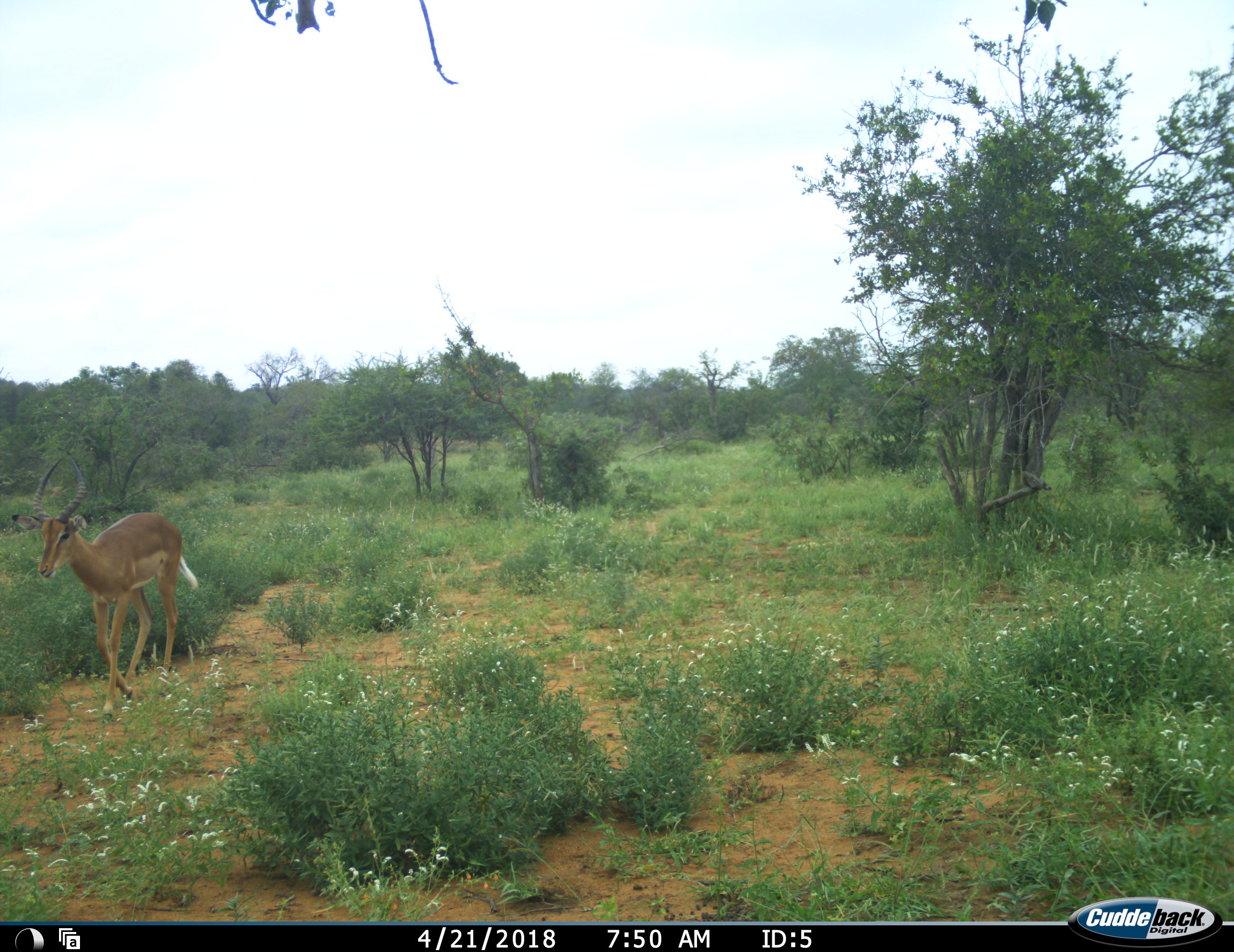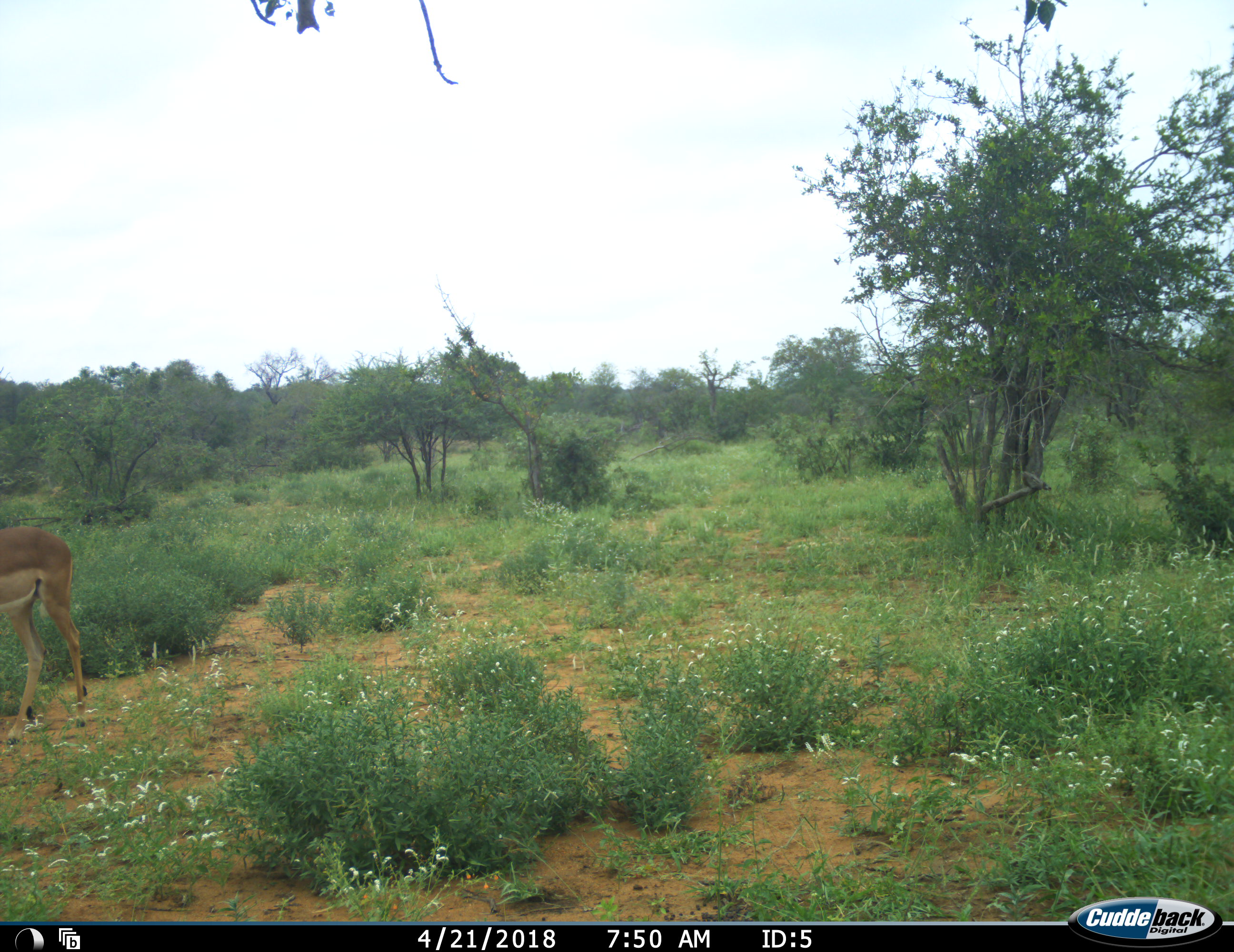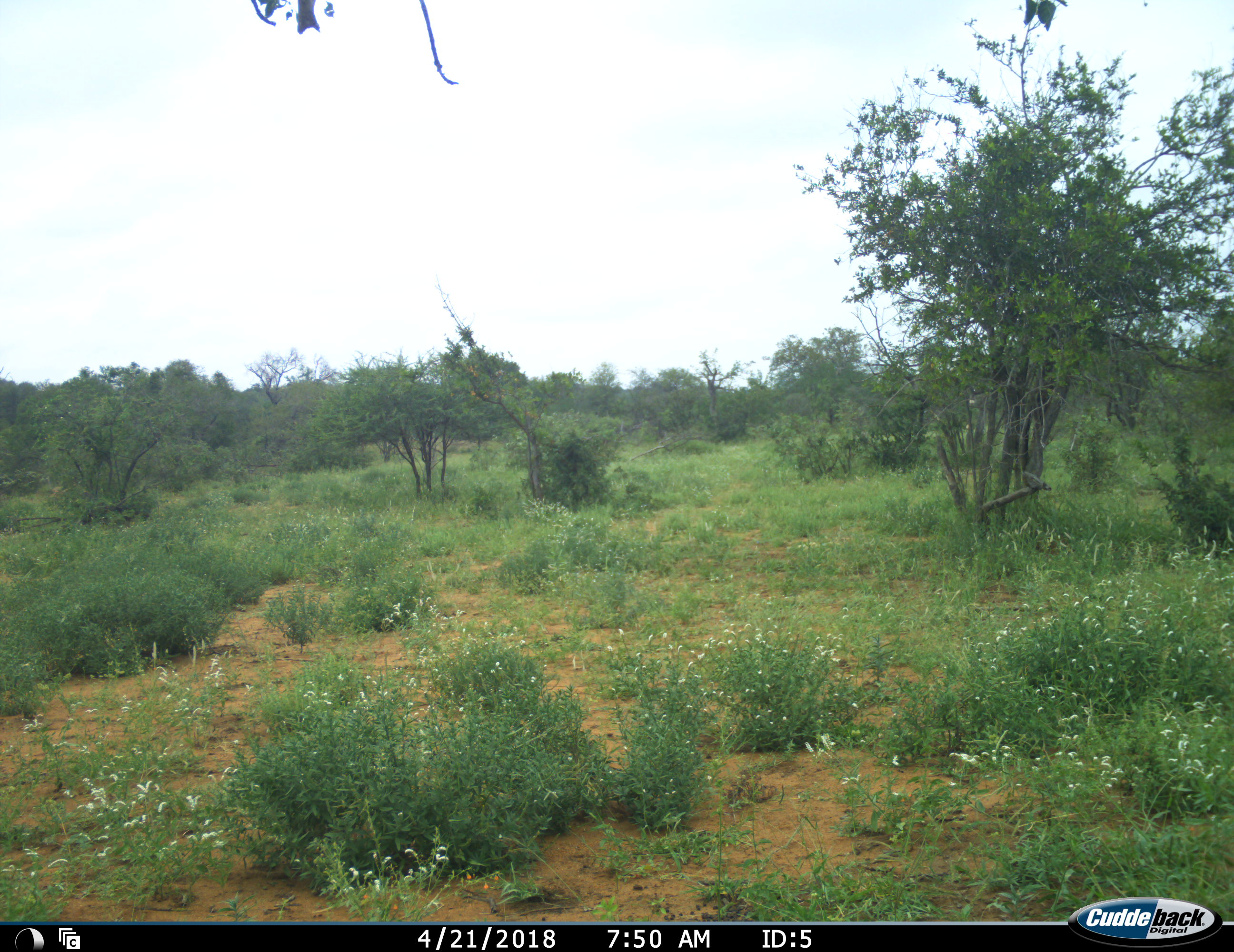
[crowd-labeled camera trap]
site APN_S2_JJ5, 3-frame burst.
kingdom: Animalia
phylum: Chordata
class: Mammalia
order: Artiodactyla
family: Bovidae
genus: Aepyceros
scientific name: Aepyceros melampus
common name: impala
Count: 1.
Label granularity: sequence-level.